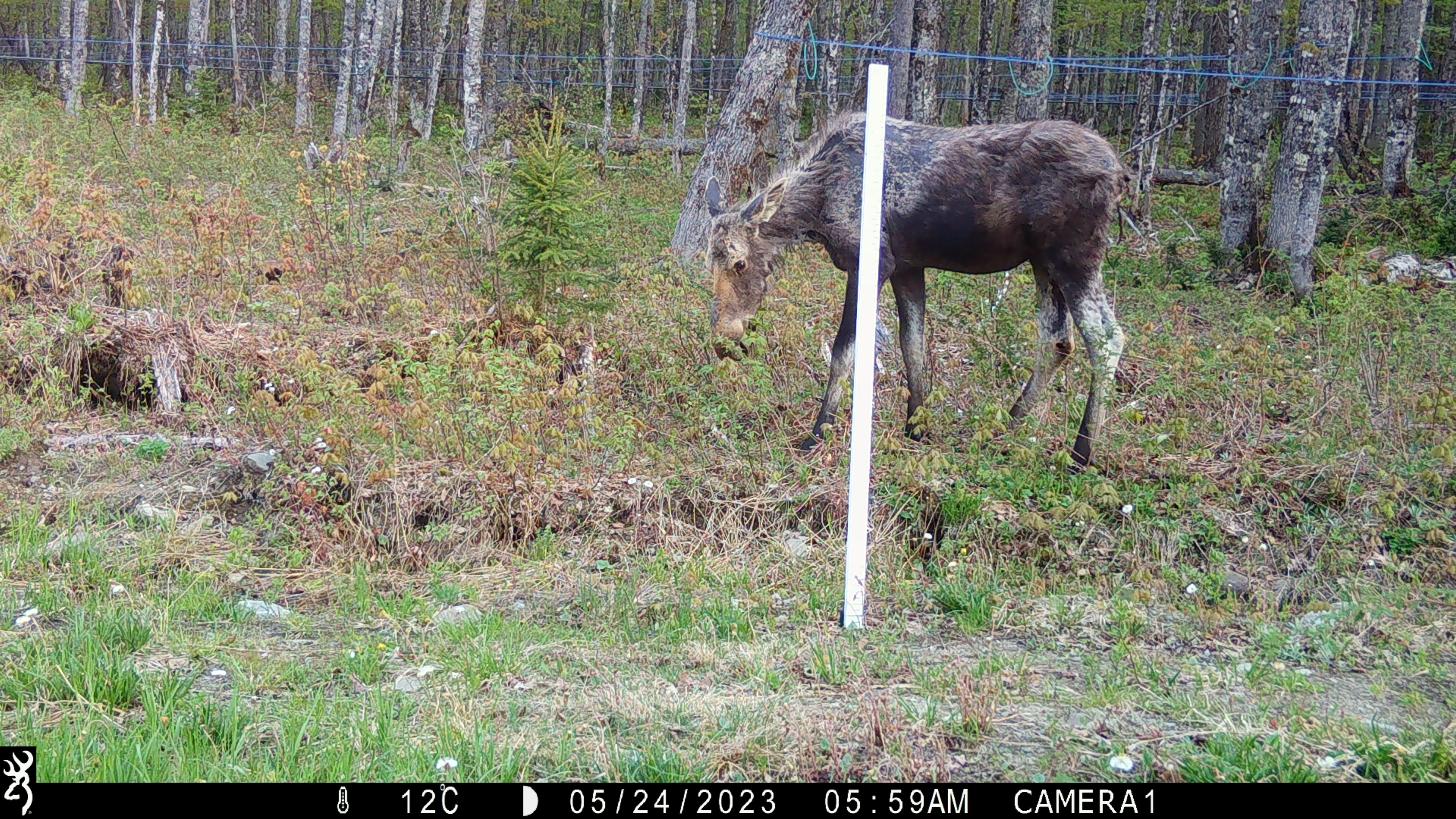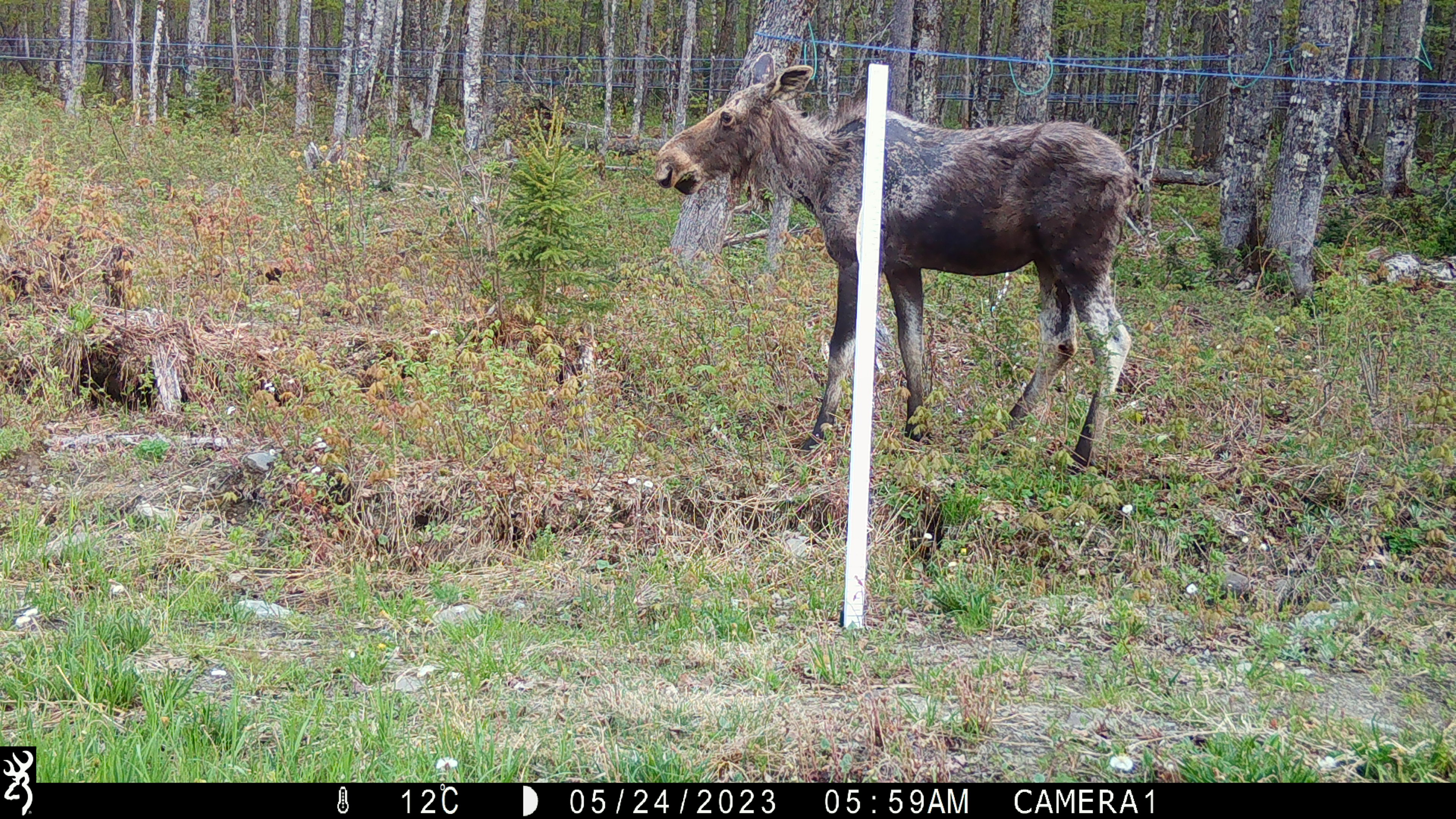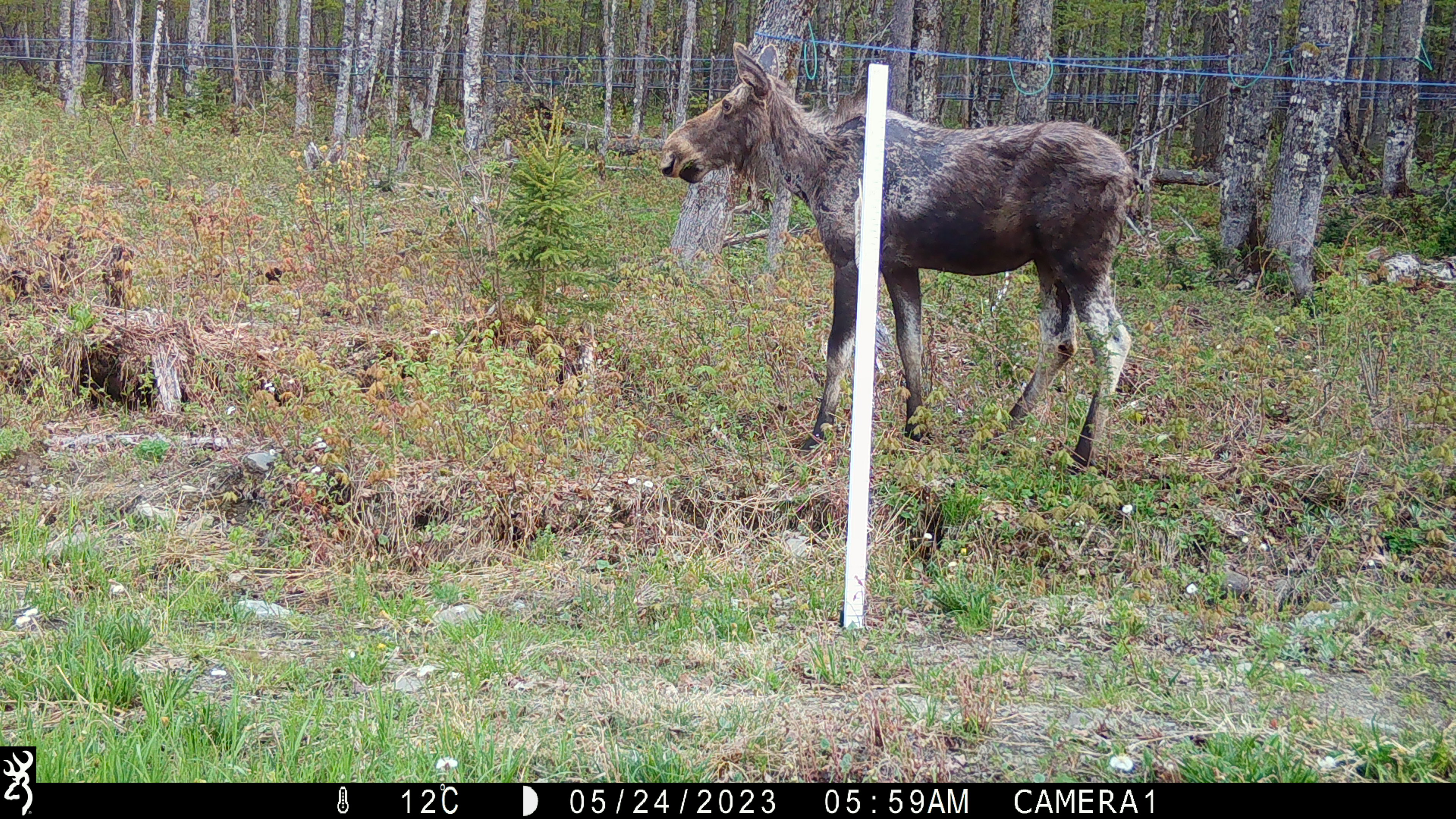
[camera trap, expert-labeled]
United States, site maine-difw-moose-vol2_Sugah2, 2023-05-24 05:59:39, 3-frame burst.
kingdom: Animalia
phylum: Chordata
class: Mammalia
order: Artiodactyla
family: Cervidae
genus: Alces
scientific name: Alces alces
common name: moose